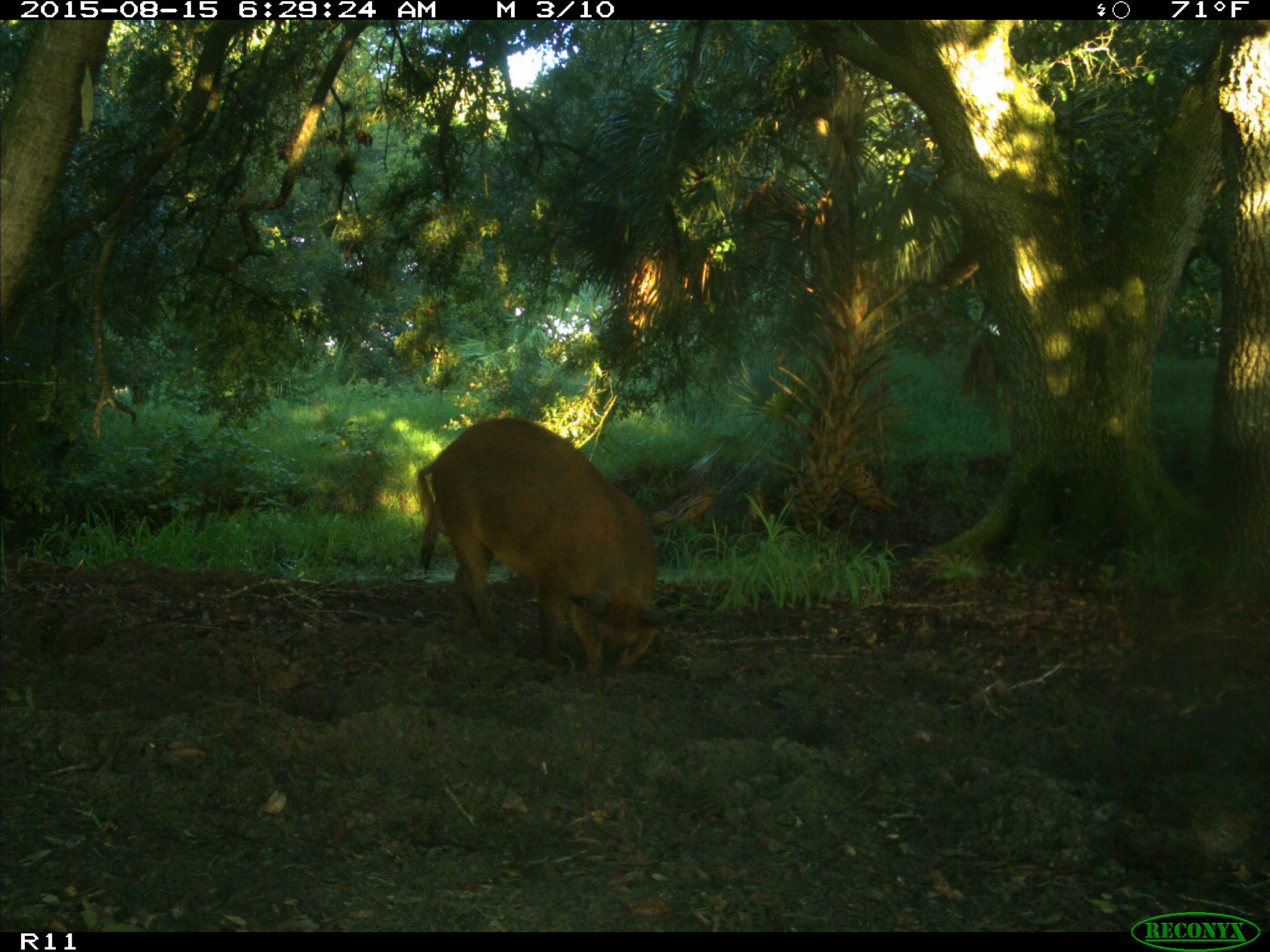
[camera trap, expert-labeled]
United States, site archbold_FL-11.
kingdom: Animalia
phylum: Chordata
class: Mammalia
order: Artiodactyla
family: Suidae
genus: Sus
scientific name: Sus scrofa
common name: wild boar